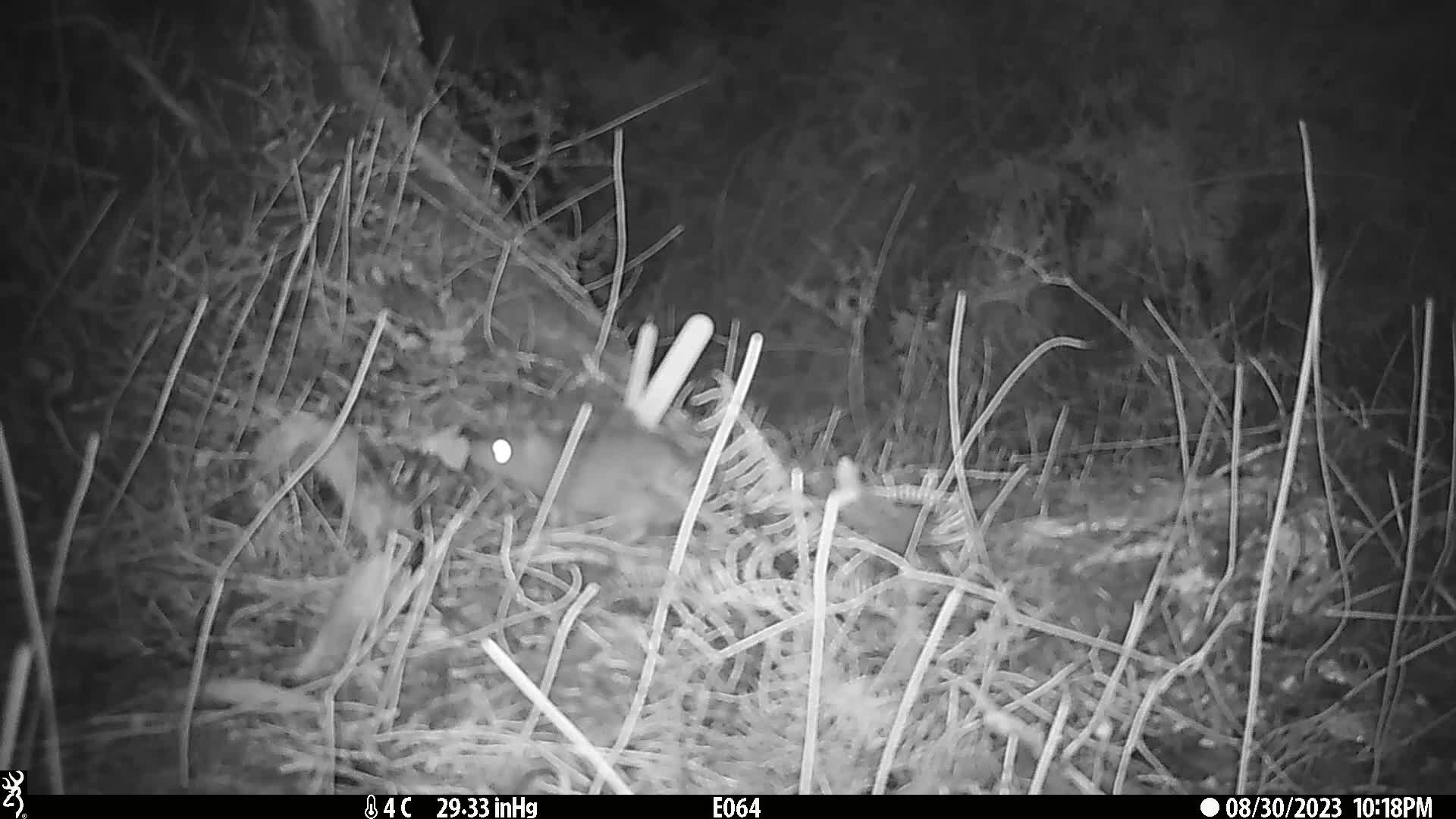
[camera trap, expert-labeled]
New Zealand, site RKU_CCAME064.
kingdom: Animalia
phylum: Chordata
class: Mammalia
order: Rodentia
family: Muridae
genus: Rattus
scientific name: Rattus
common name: rat